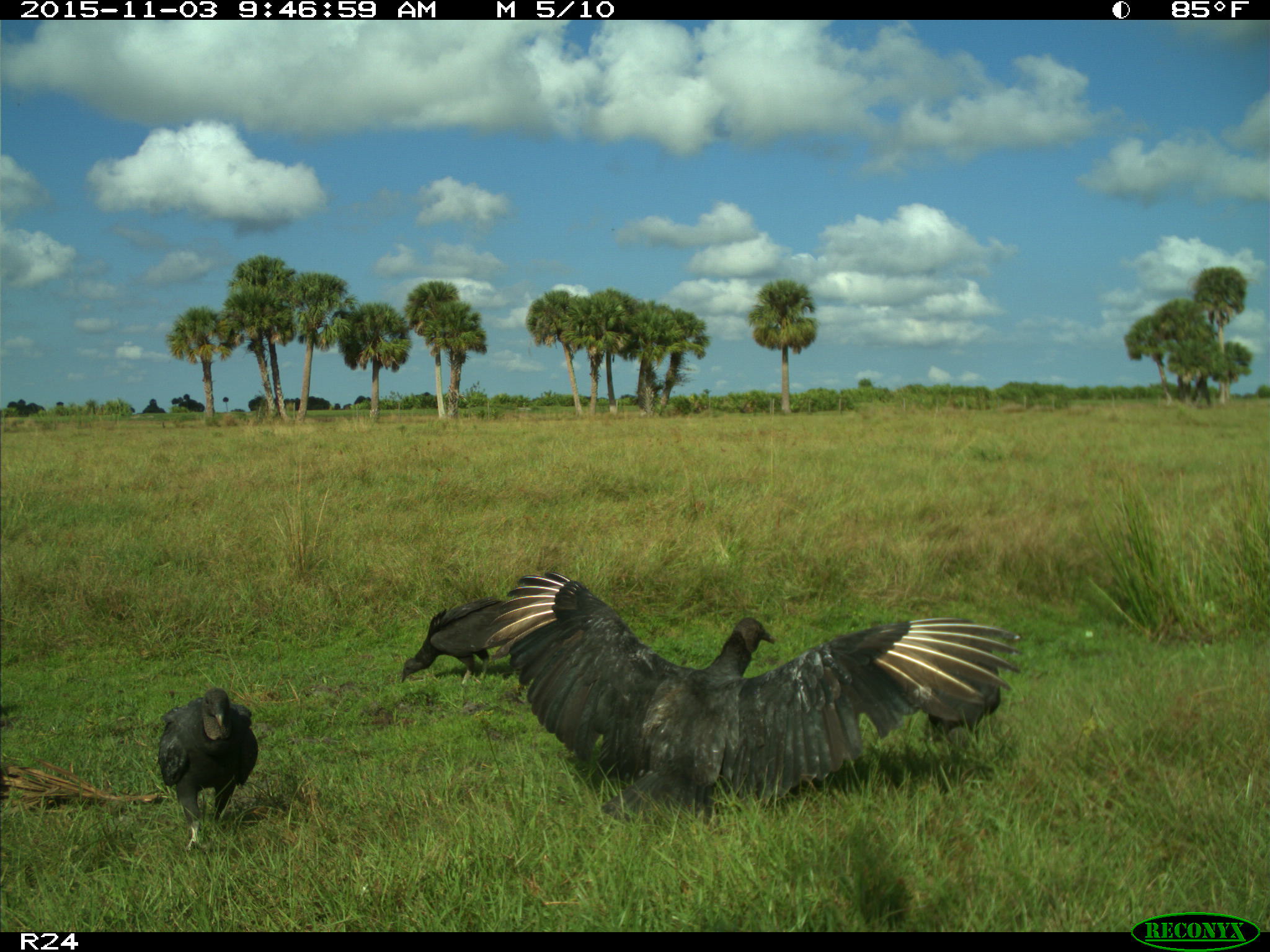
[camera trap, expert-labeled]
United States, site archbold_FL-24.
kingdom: Animalia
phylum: Chordata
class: Aves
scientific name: Aves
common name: birds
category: unidentified bird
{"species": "unidentified bird (birds) (Aves)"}